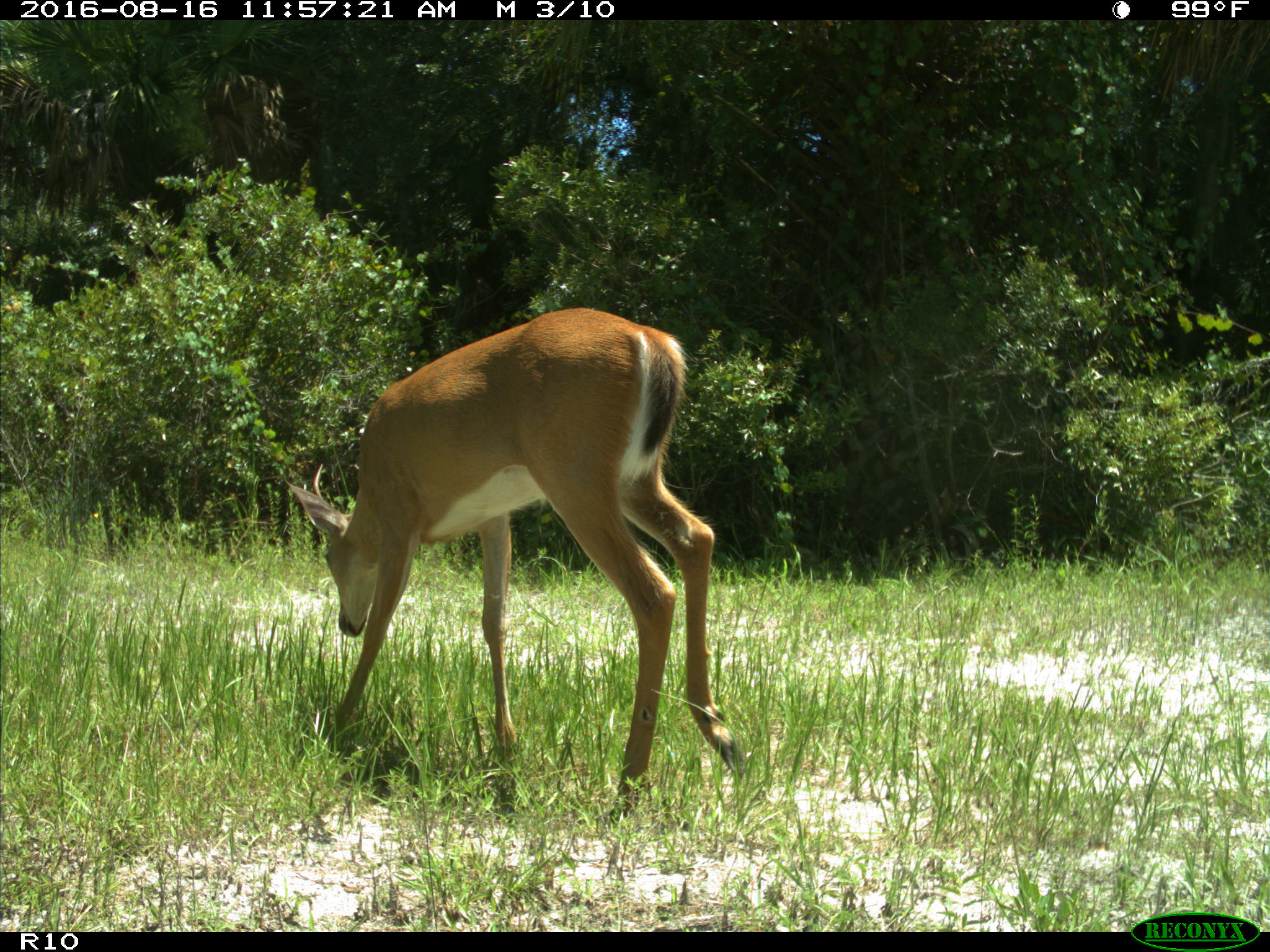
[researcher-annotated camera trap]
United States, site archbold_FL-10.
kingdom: Animalia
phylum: Chordata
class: Mammalia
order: Artiodactyla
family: Cervidae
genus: Odocoileus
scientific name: Odocoileus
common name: deer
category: unidentified deer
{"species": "unidentified deer (deer) (Odocoileus)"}